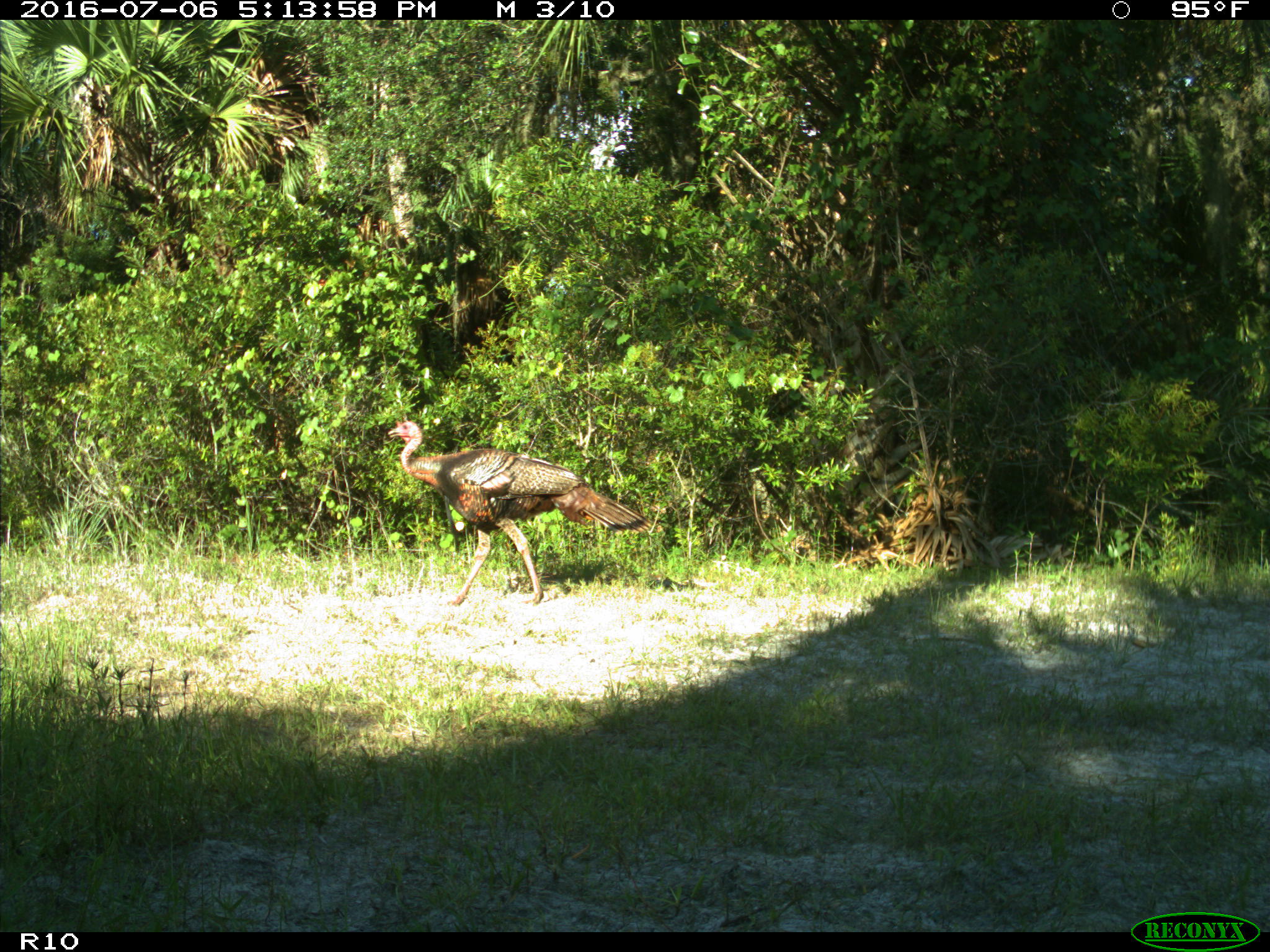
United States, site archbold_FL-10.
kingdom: Animalia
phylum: Chordata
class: Aves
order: Galliformes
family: Phasianidae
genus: Meleagris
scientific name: Meleagris gallopavo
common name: wild turkey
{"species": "Meleagris gallopavo (wild turkey)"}